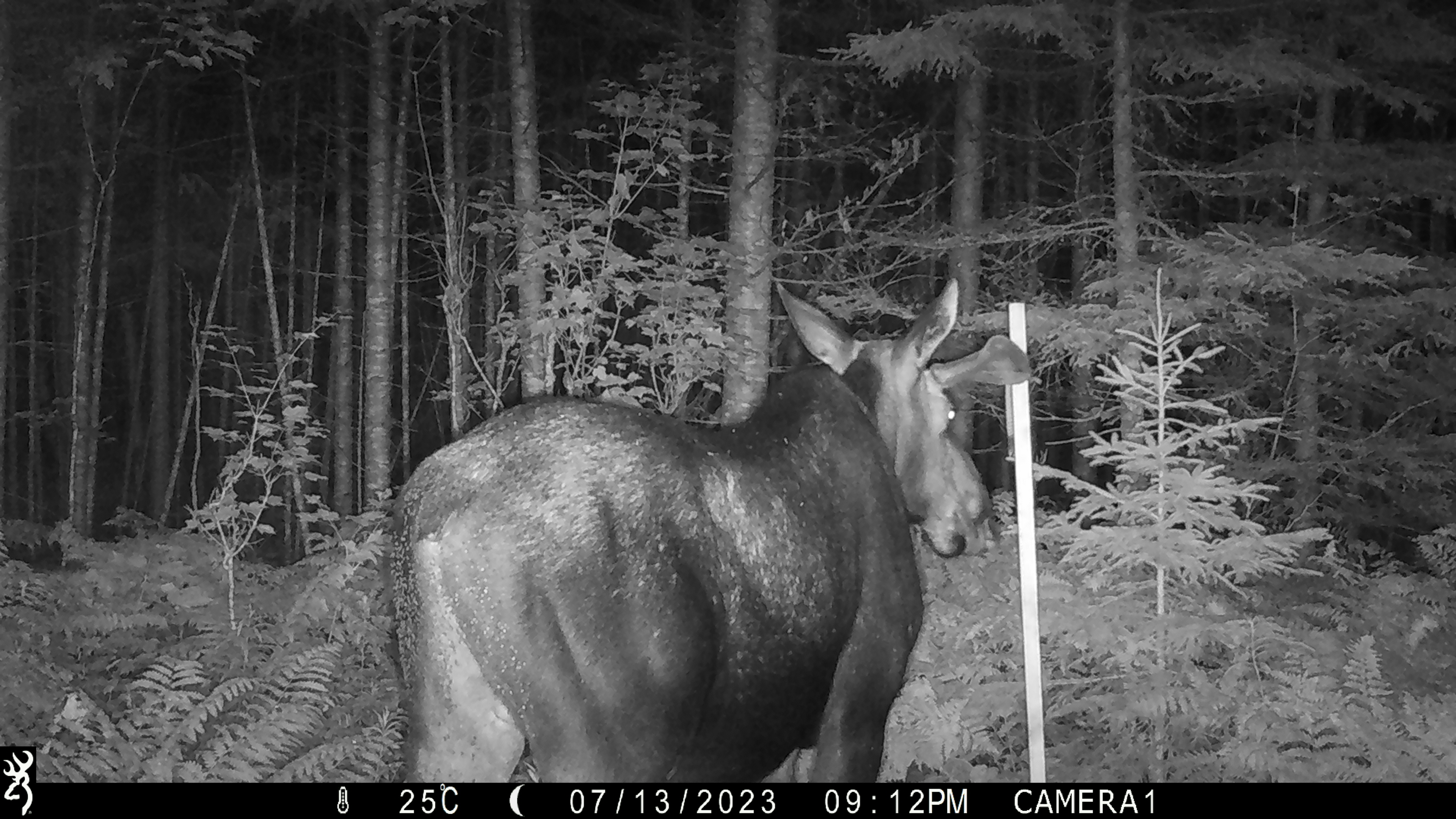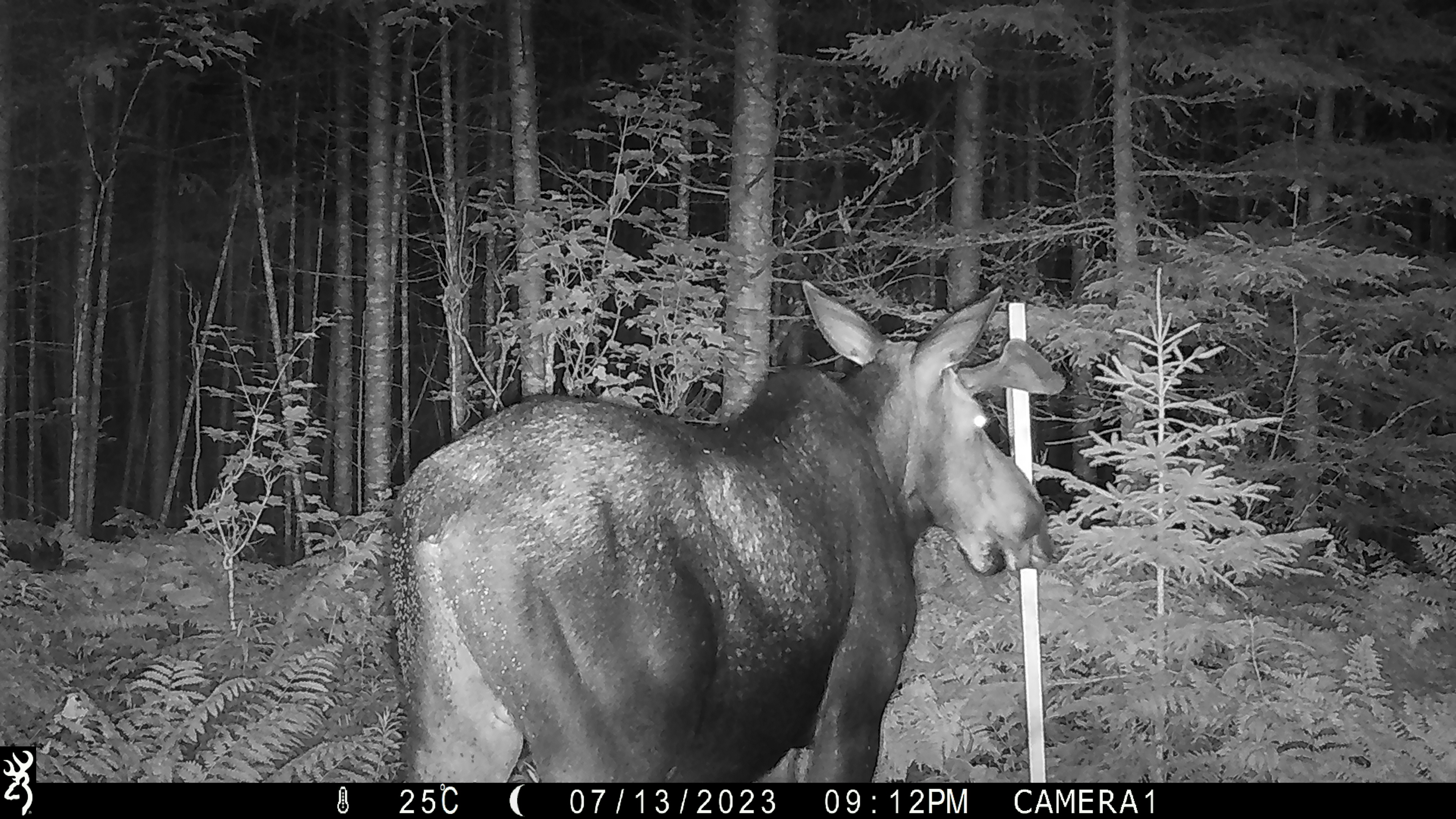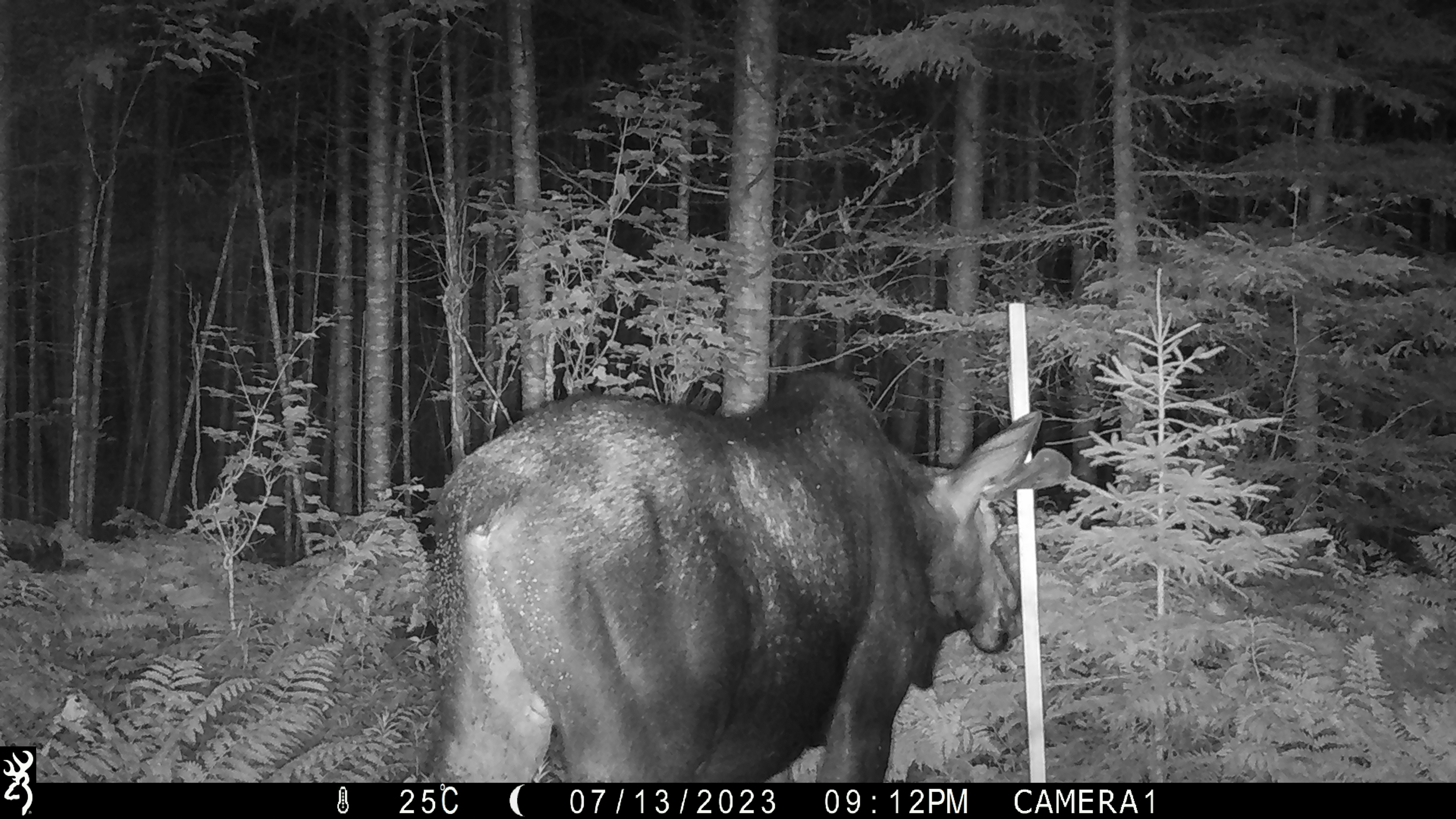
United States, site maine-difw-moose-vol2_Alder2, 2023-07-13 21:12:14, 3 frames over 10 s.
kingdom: Animalia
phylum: Chordata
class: Mammalia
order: Artiodactyla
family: Cervidae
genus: Alces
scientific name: Alces alces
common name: moose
Moose (Alces alces).